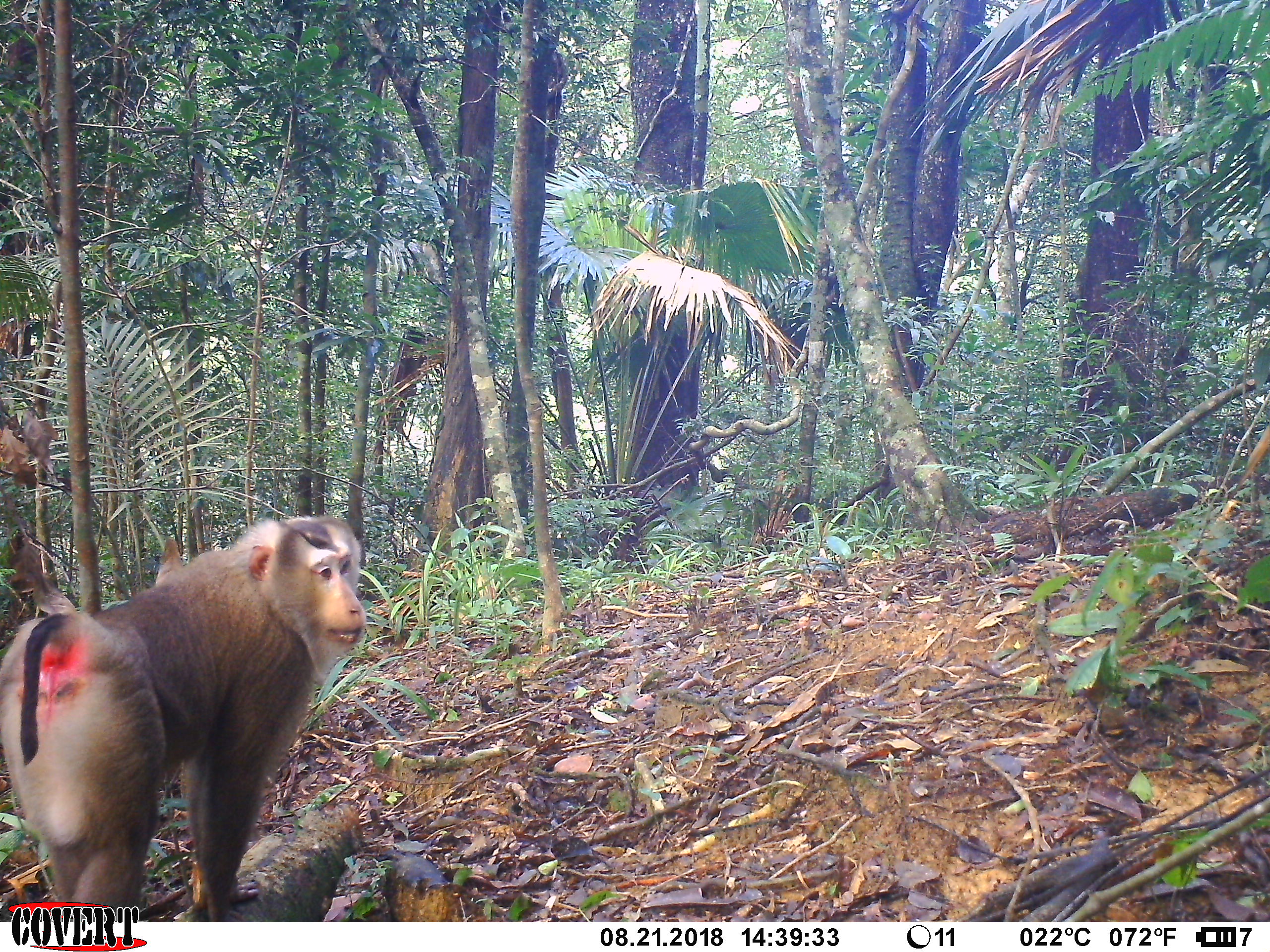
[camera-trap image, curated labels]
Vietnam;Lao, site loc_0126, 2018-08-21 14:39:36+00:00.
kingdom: Animalia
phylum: Chordata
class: Mammalia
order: Primates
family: Cercopithecidae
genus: Macaca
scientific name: Macaca nemestrina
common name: pig-tailed macaque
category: pig tailed macaque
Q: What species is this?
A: Pig tailed macaque (pig-tailed macaque) (Macaca nemestrina).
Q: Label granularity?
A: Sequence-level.